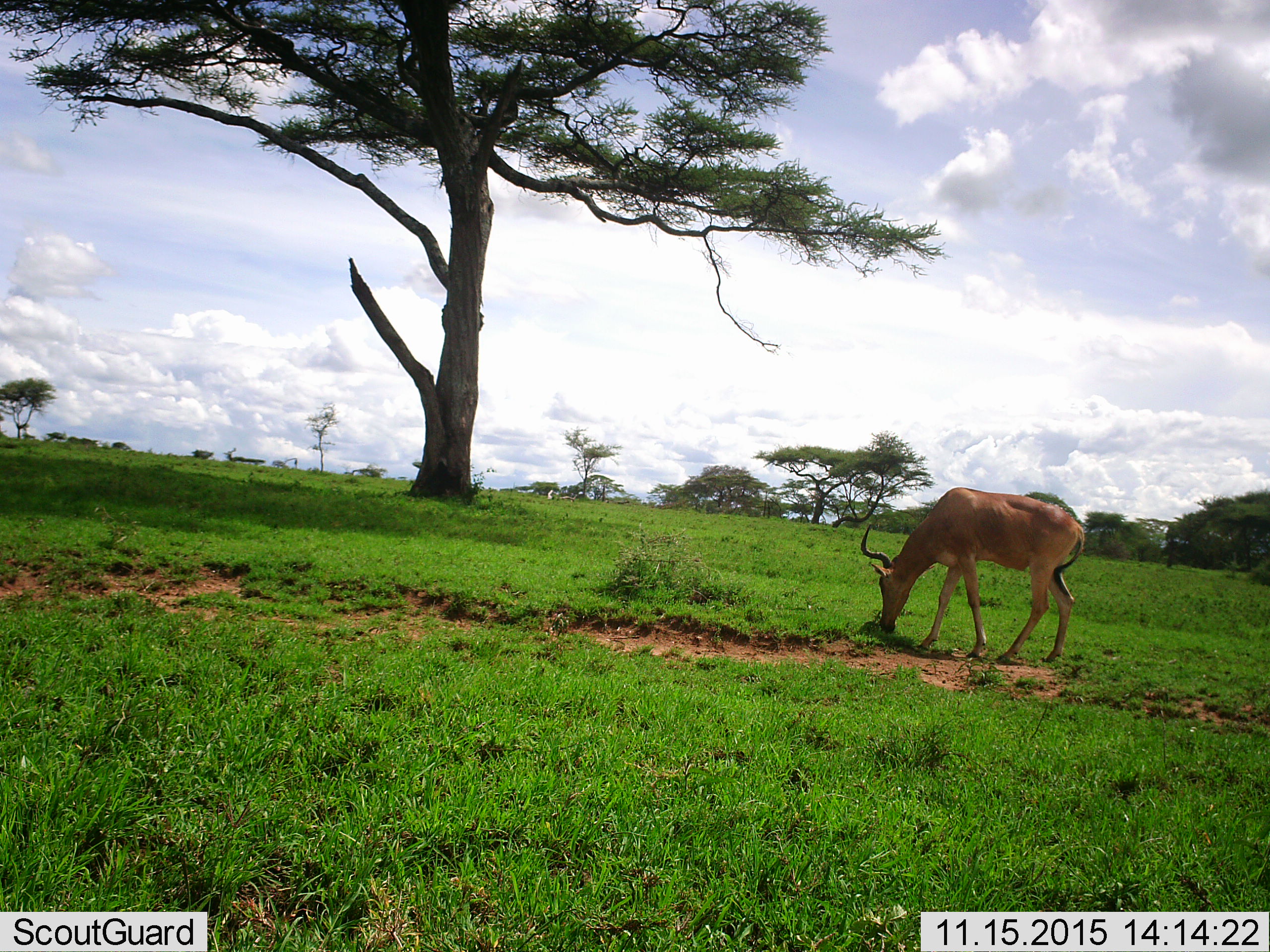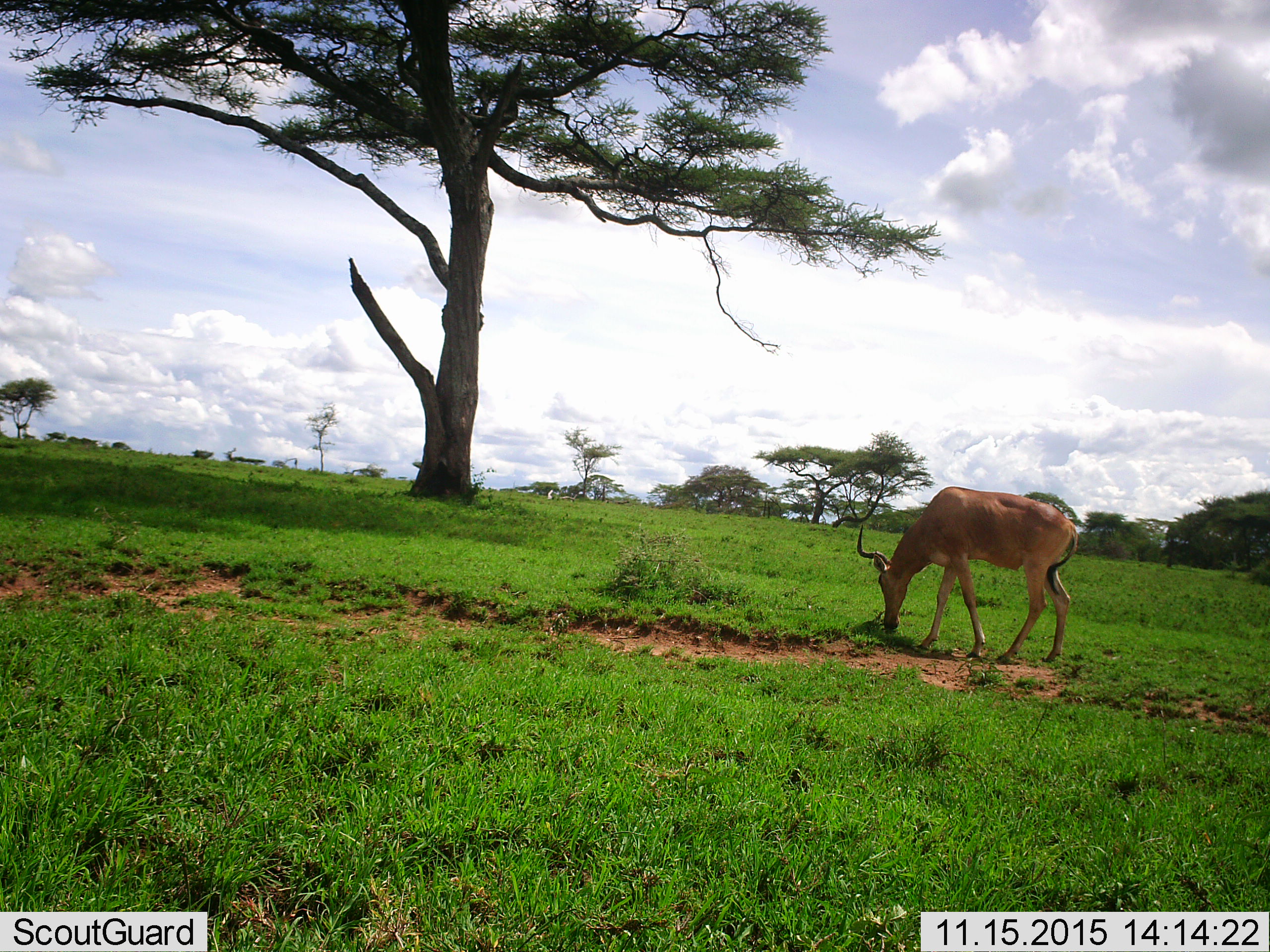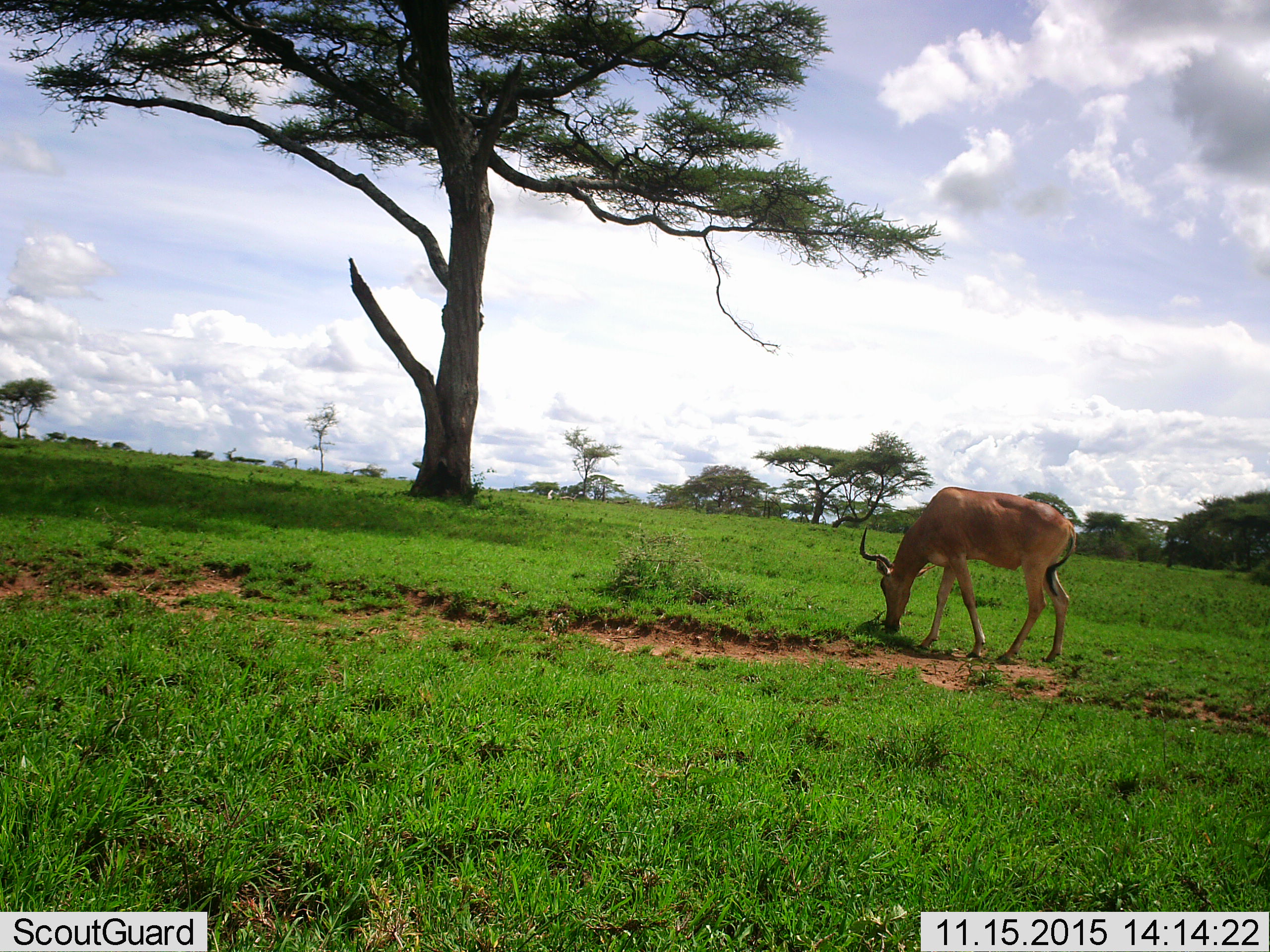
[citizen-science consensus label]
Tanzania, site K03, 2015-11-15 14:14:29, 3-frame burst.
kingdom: Animalia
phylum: Chordata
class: Mammalia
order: Artiodactyla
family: Bovidae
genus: Alcelaphus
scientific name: Alcelaphus buselaphus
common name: hartebeest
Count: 1.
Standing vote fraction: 25%.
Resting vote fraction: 0%.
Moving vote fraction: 0%.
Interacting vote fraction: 0%.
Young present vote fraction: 0%.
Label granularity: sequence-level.